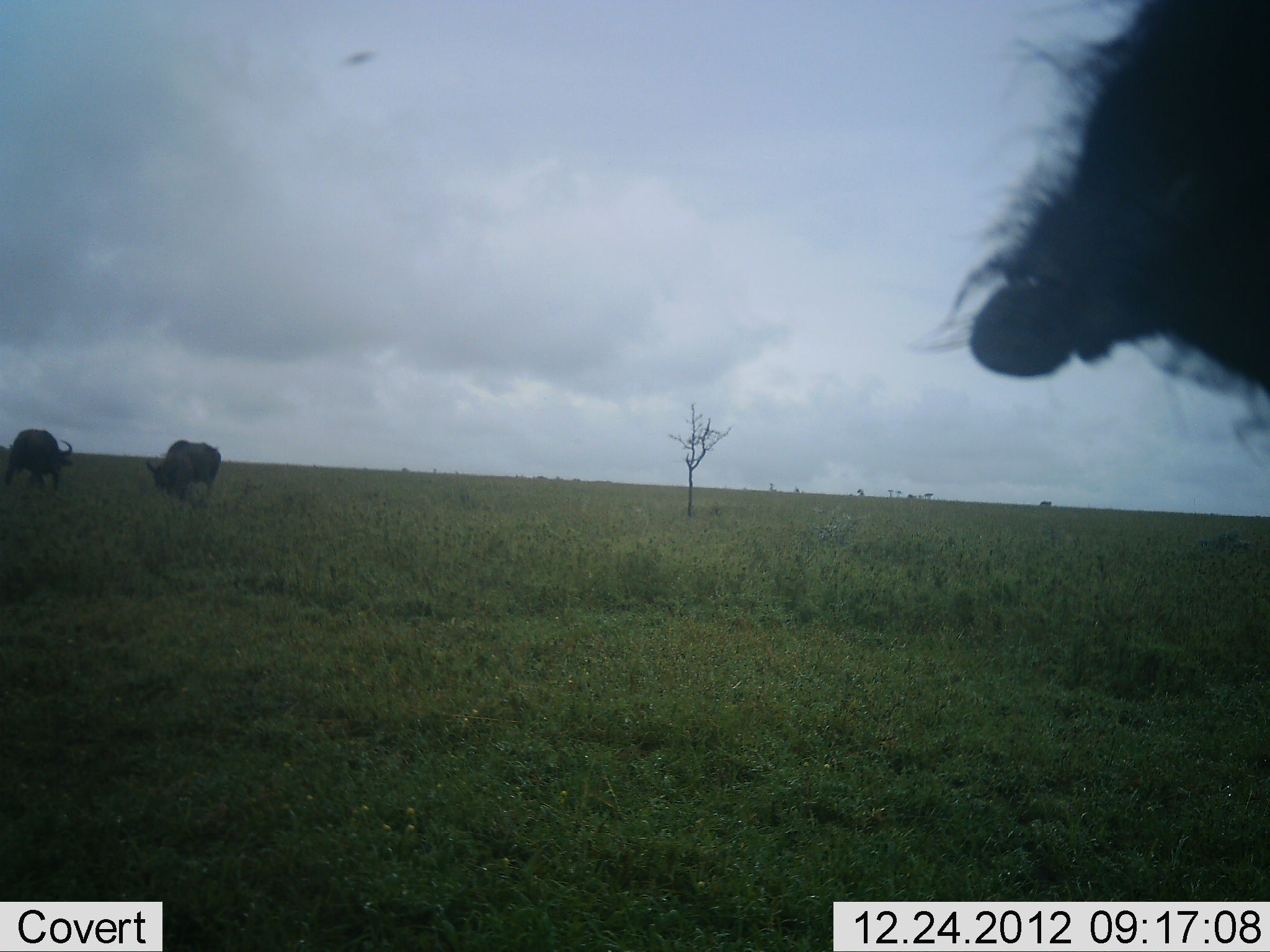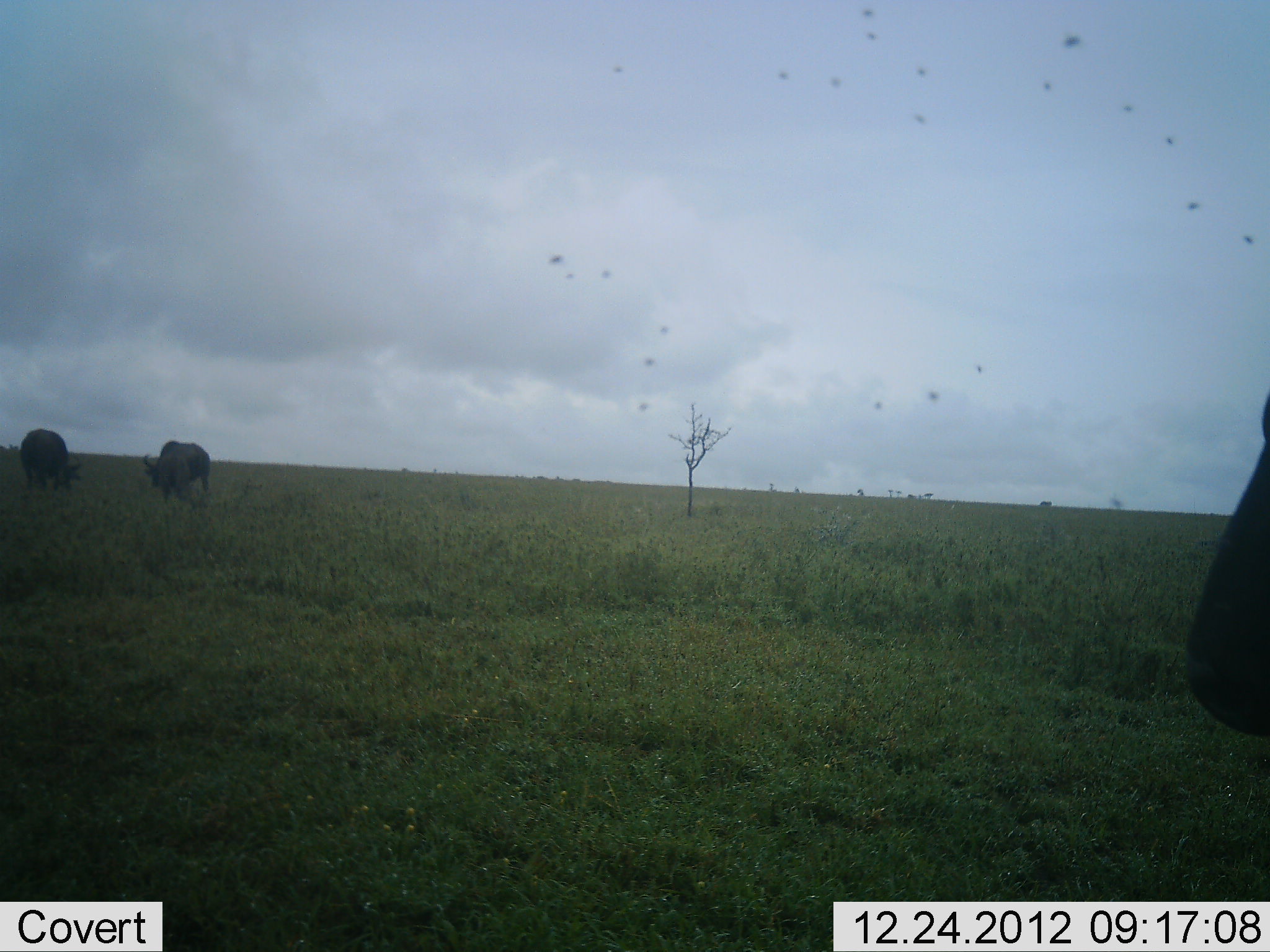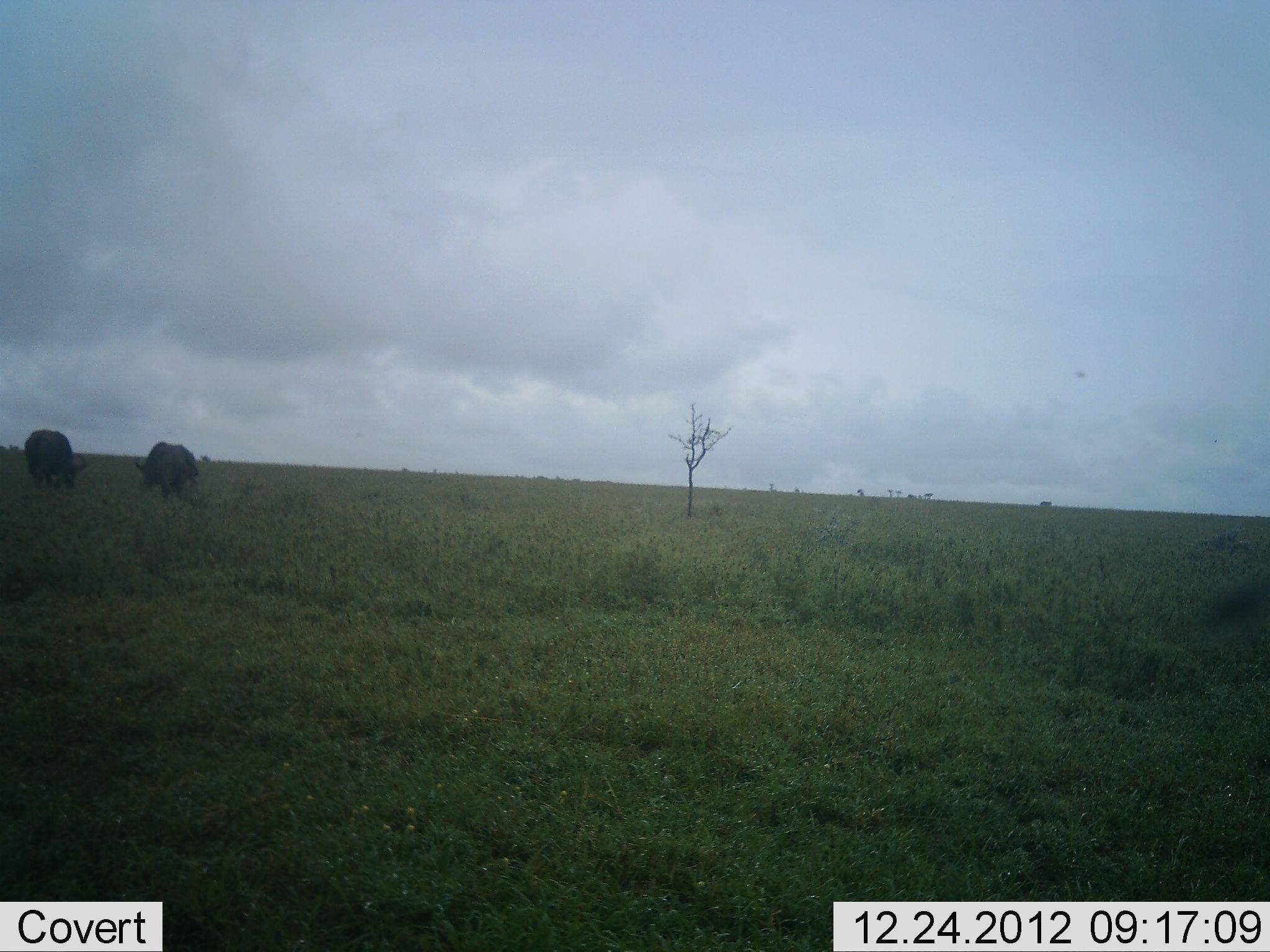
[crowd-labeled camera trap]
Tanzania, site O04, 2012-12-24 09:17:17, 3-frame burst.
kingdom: Animalia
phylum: Chordata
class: Mammalia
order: Artiodactyla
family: Bovidae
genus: Syncerus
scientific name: Syncerus caffer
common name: cape buffalo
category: buffalo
Buffalo (cape buffalo) (Syncerus caffer), count 3. Behavior (volunteer vote fractions): standing 38%, resting 5%, moving 33%, interacting 5%. Young present (vote fraction): 0%. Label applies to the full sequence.